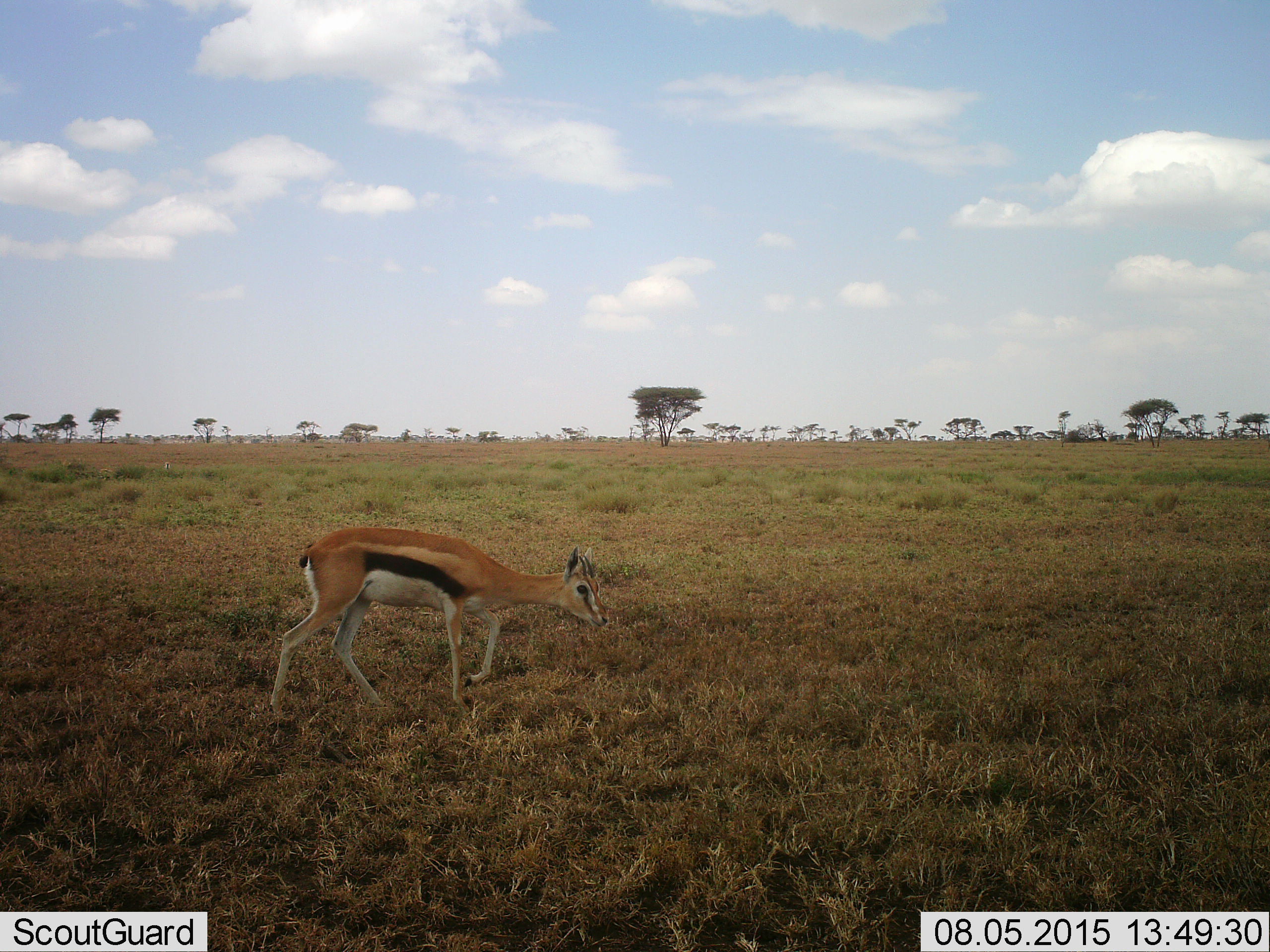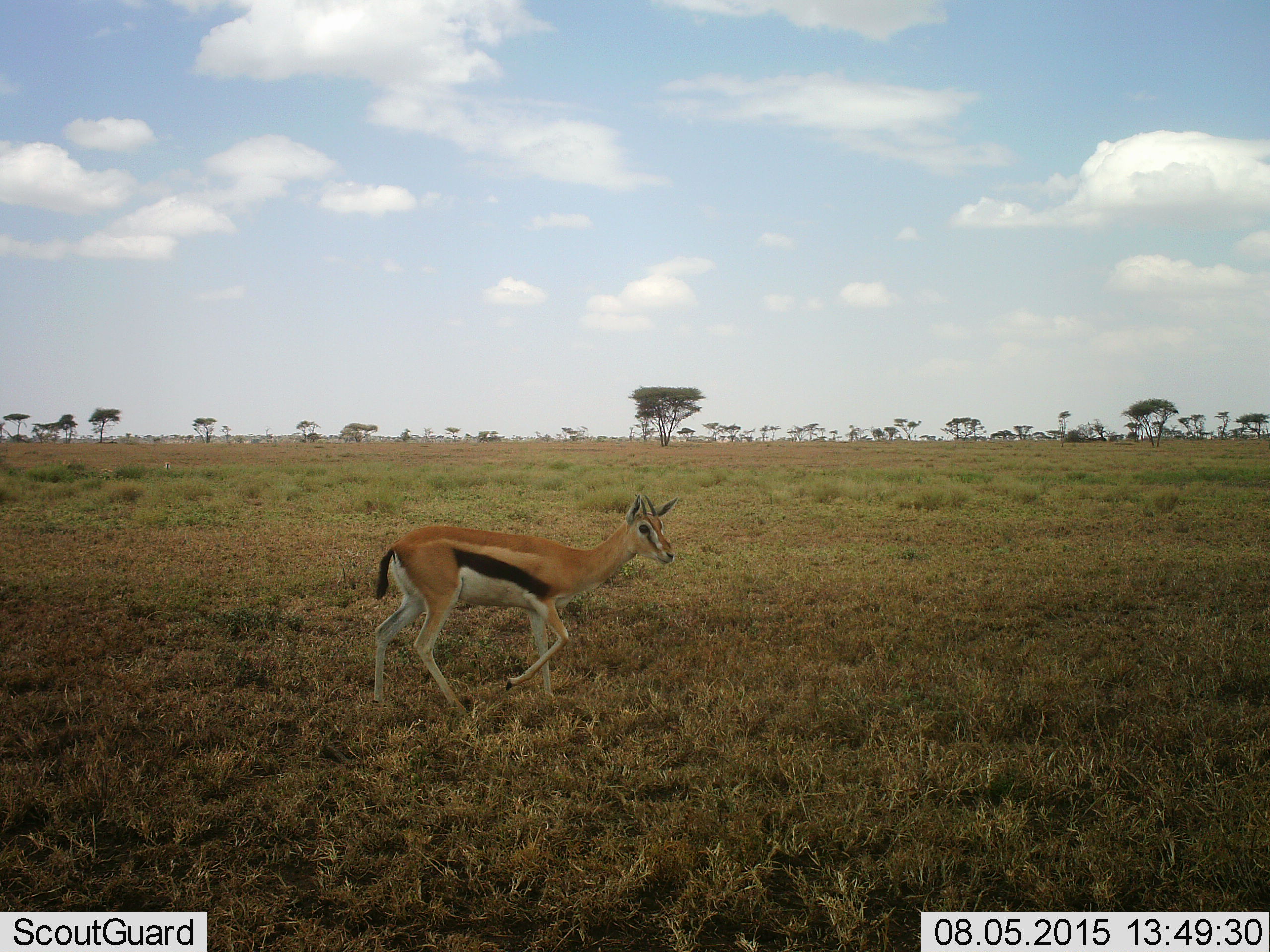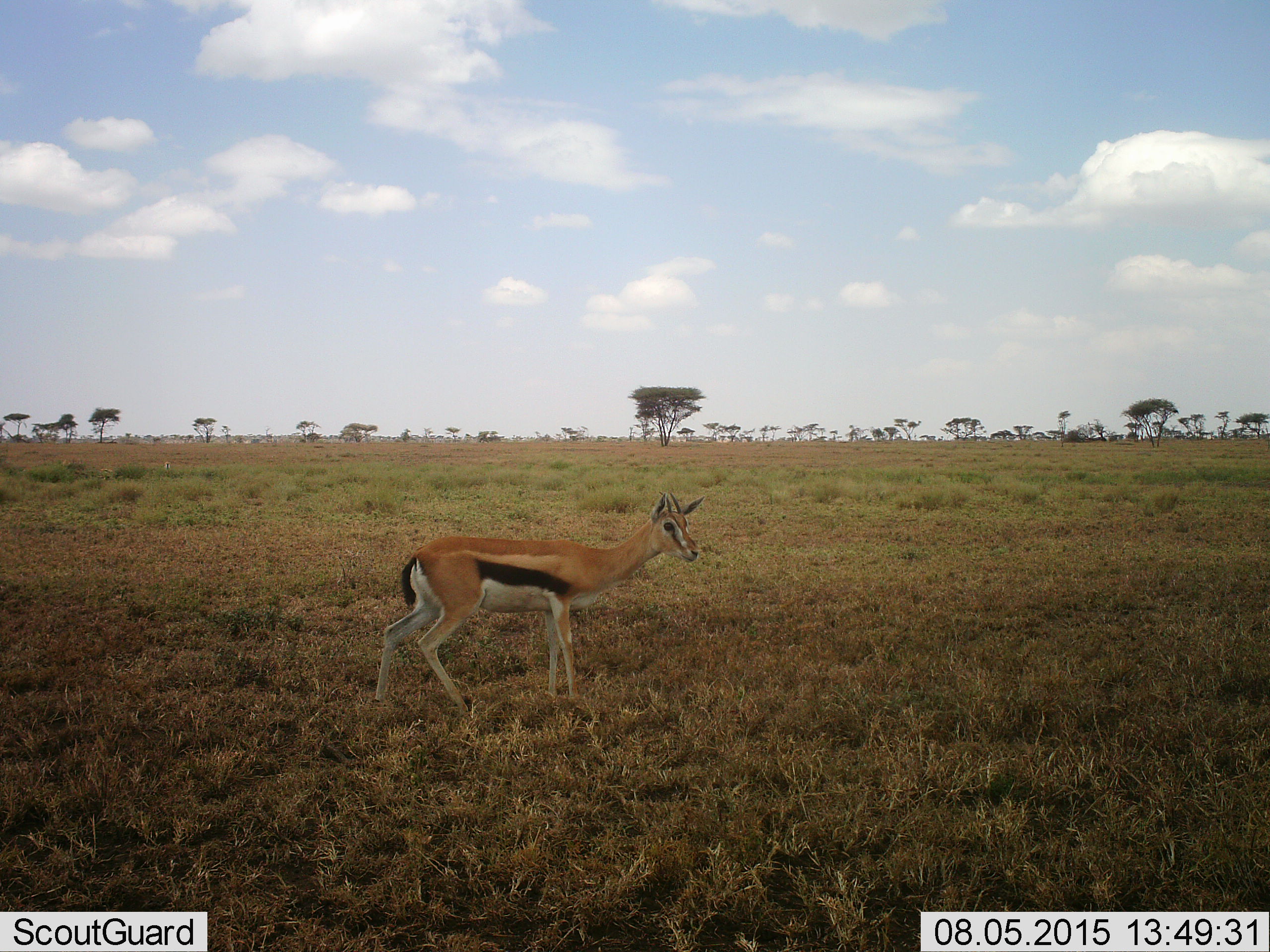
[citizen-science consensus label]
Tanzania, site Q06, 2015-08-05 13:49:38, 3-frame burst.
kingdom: Animalia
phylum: Chordata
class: Mammalia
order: Artiodactyla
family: Bovidae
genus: Eudorcas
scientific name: Eudorcas thomsonii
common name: thomson's gazelle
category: gazellethomsons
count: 1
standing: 0%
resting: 0%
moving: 100%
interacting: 0%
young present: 0%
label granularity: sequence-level